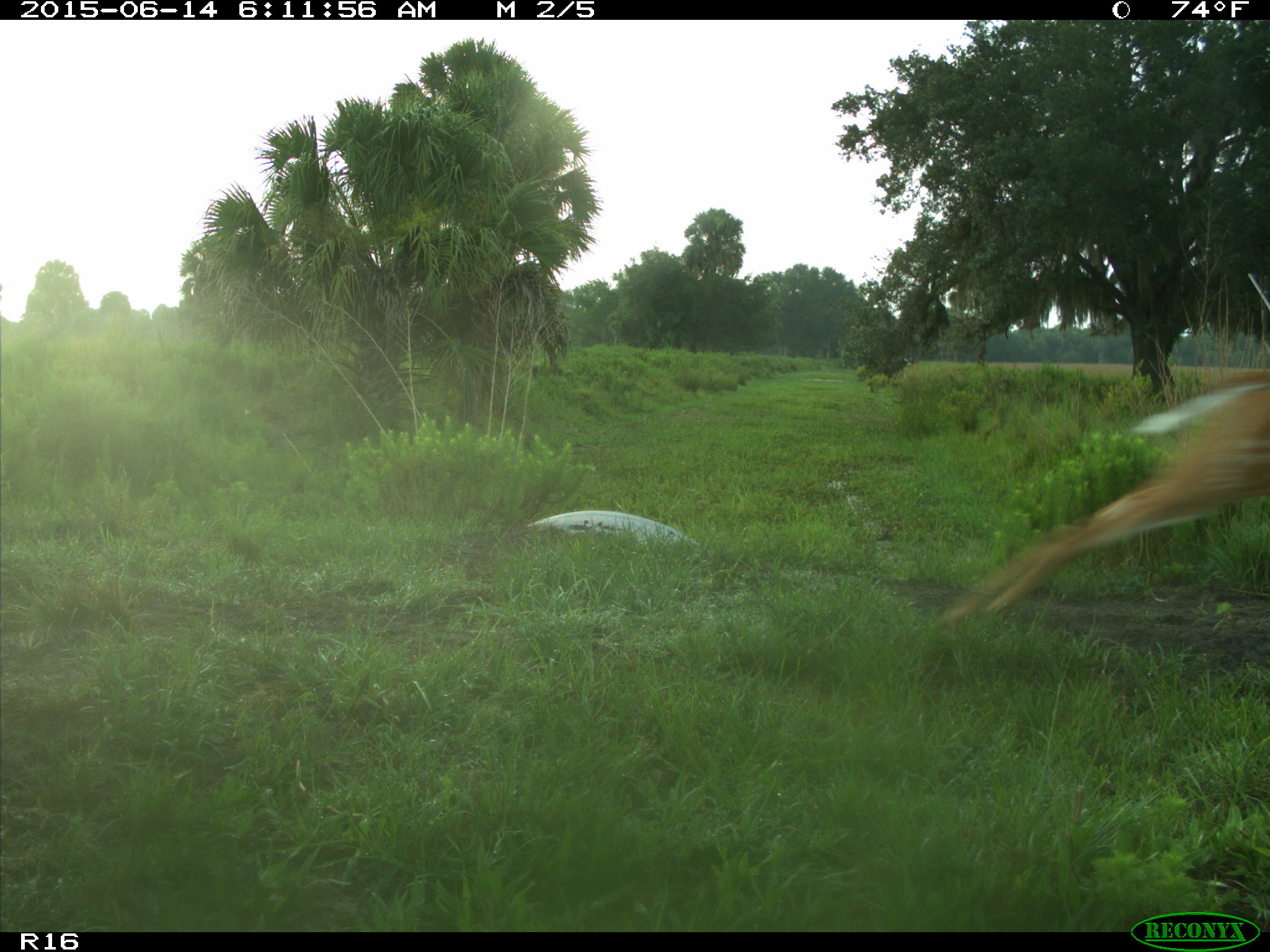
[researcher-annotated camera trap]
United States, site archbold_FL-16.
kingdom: Animalia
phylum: Chordata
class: Mammalia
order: Artiodactyla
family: Cervidae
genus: Odocoileus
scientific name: Odocoileus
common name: deer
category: unidentified deer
Unidentified deer (deer) (Odocoileus).